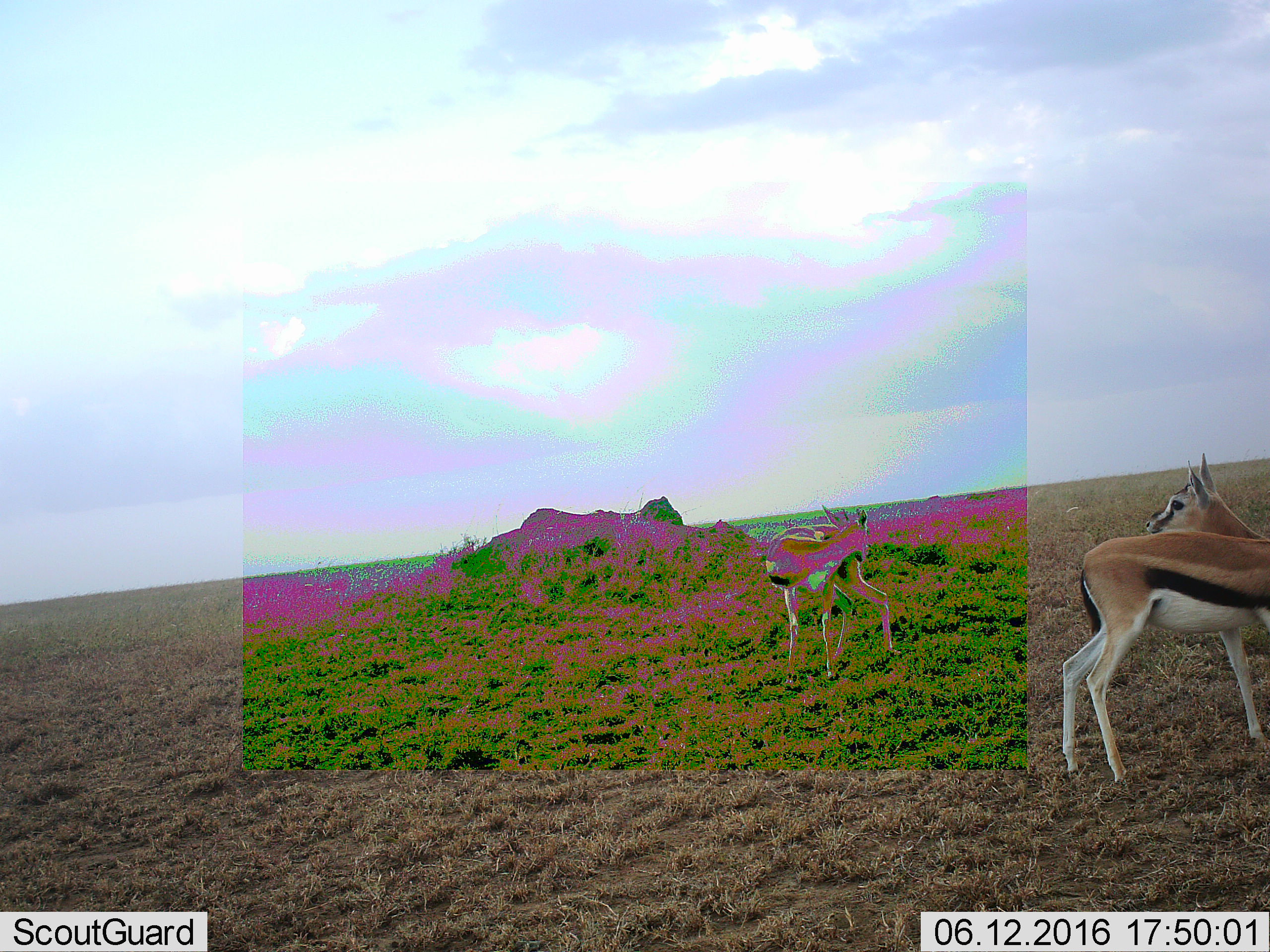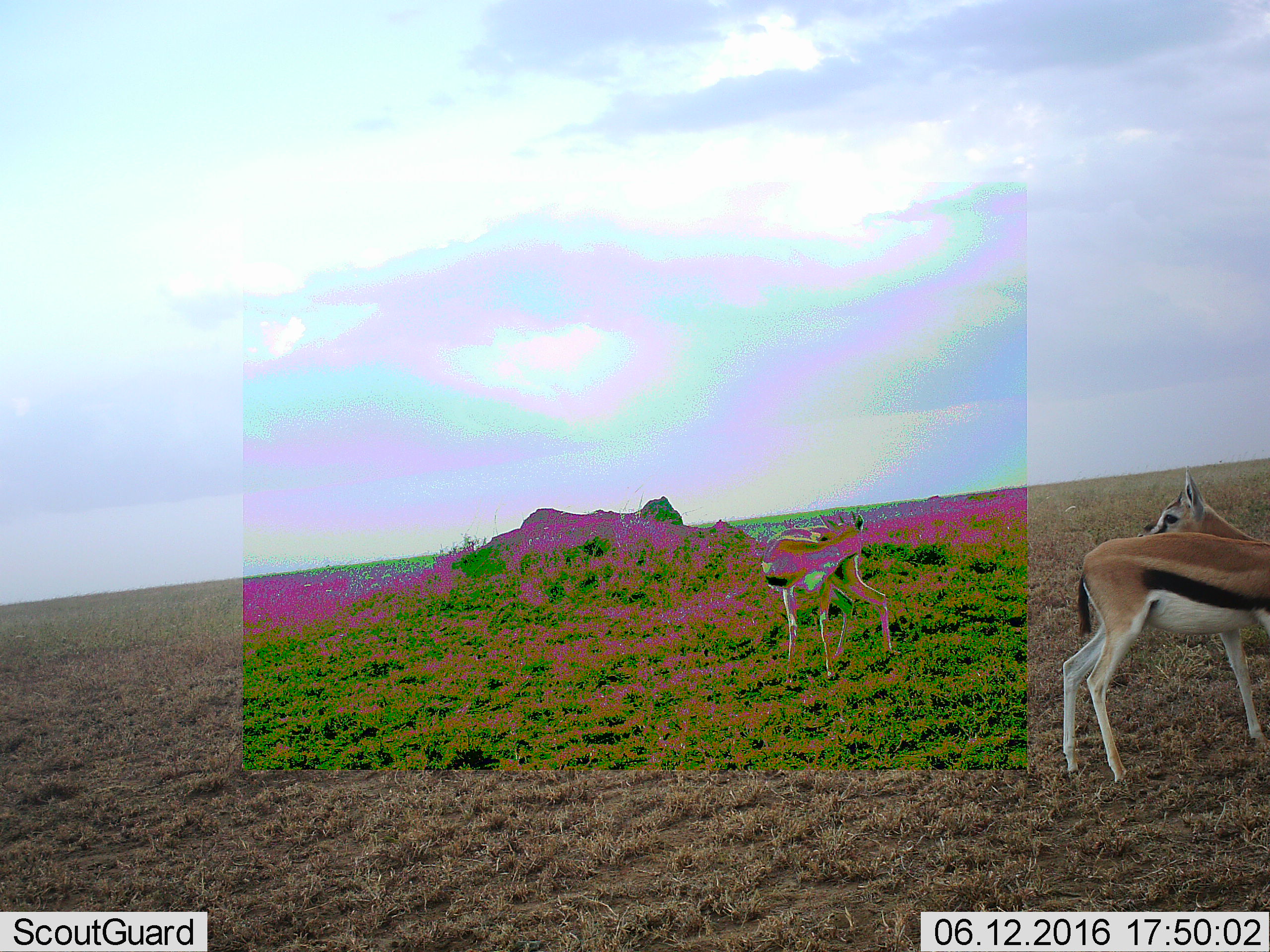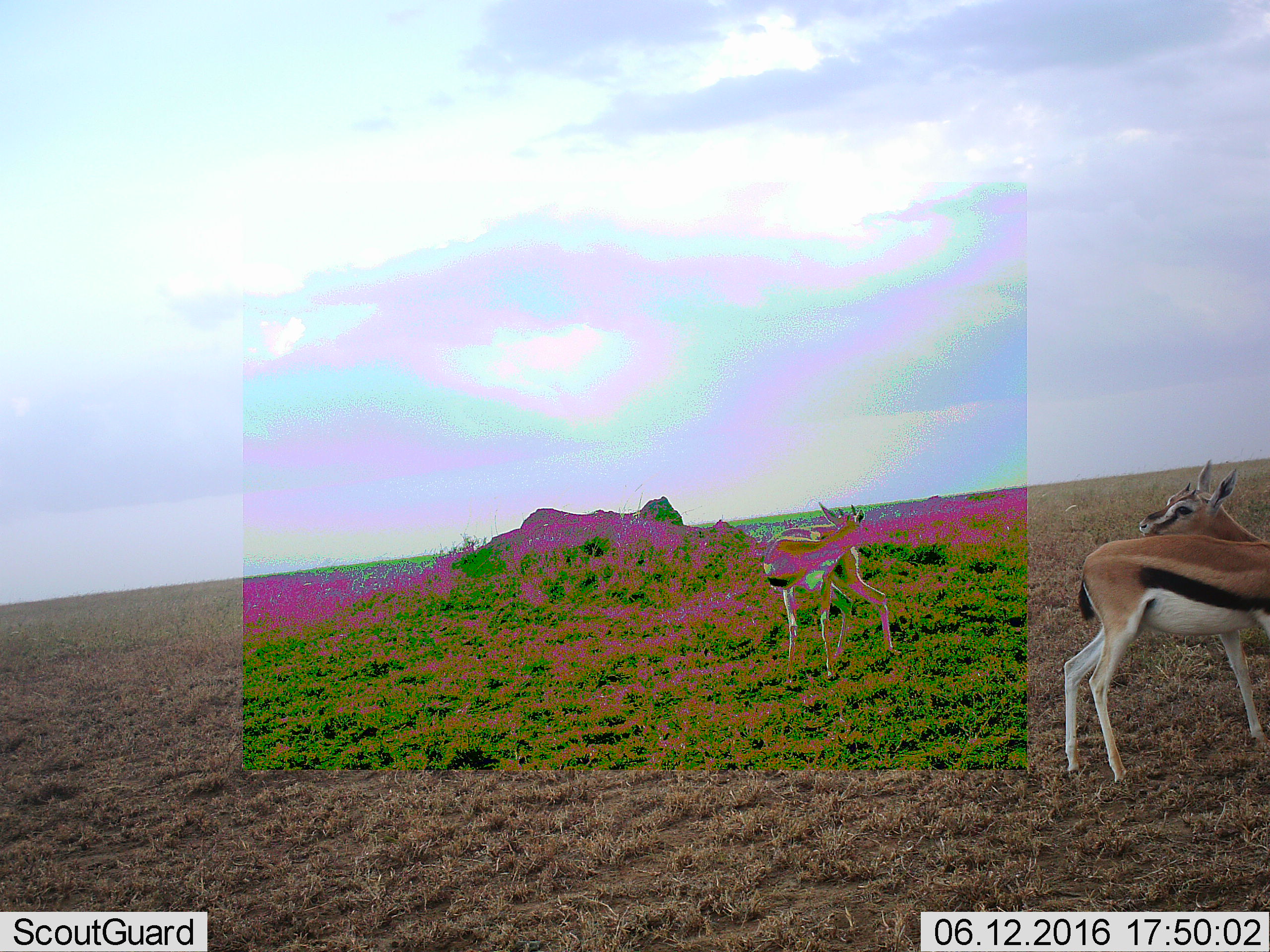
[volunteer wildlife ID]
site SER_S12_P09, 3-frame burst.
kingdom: Animalia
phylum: Chordata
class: Mammalia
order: Artiodactyla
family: Bovidae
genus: Eudorcas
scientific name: Eudorcas thomsonii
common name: thomson's gazelle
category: gazellethomsons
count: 2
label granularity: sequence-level